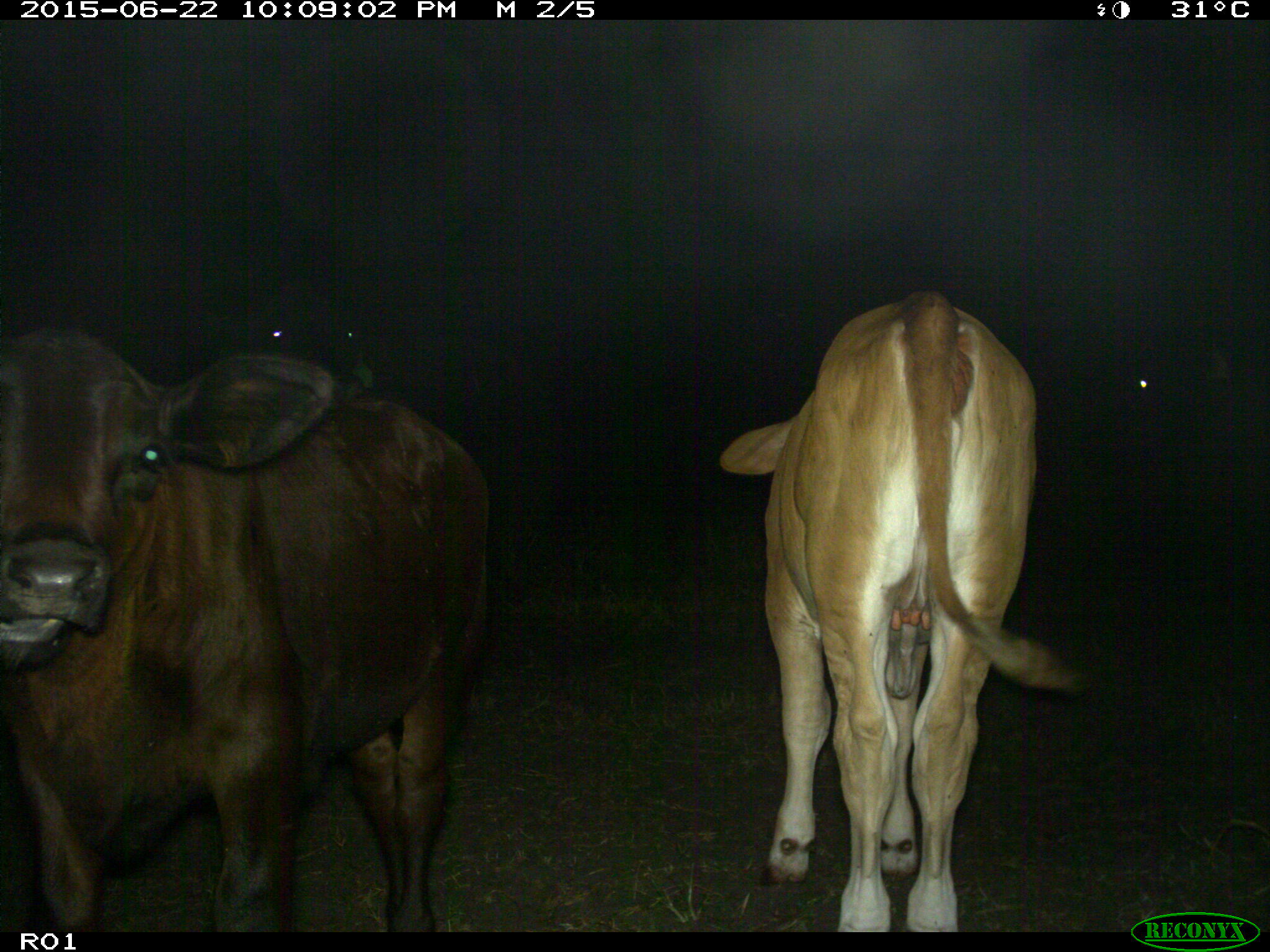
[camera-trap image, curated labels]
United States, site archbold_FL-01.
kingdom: Animalia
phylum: Chordata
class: Mammalia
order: Artiodactyla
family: Bovidae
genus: Bos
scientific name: Bos taurus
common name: domestic cow